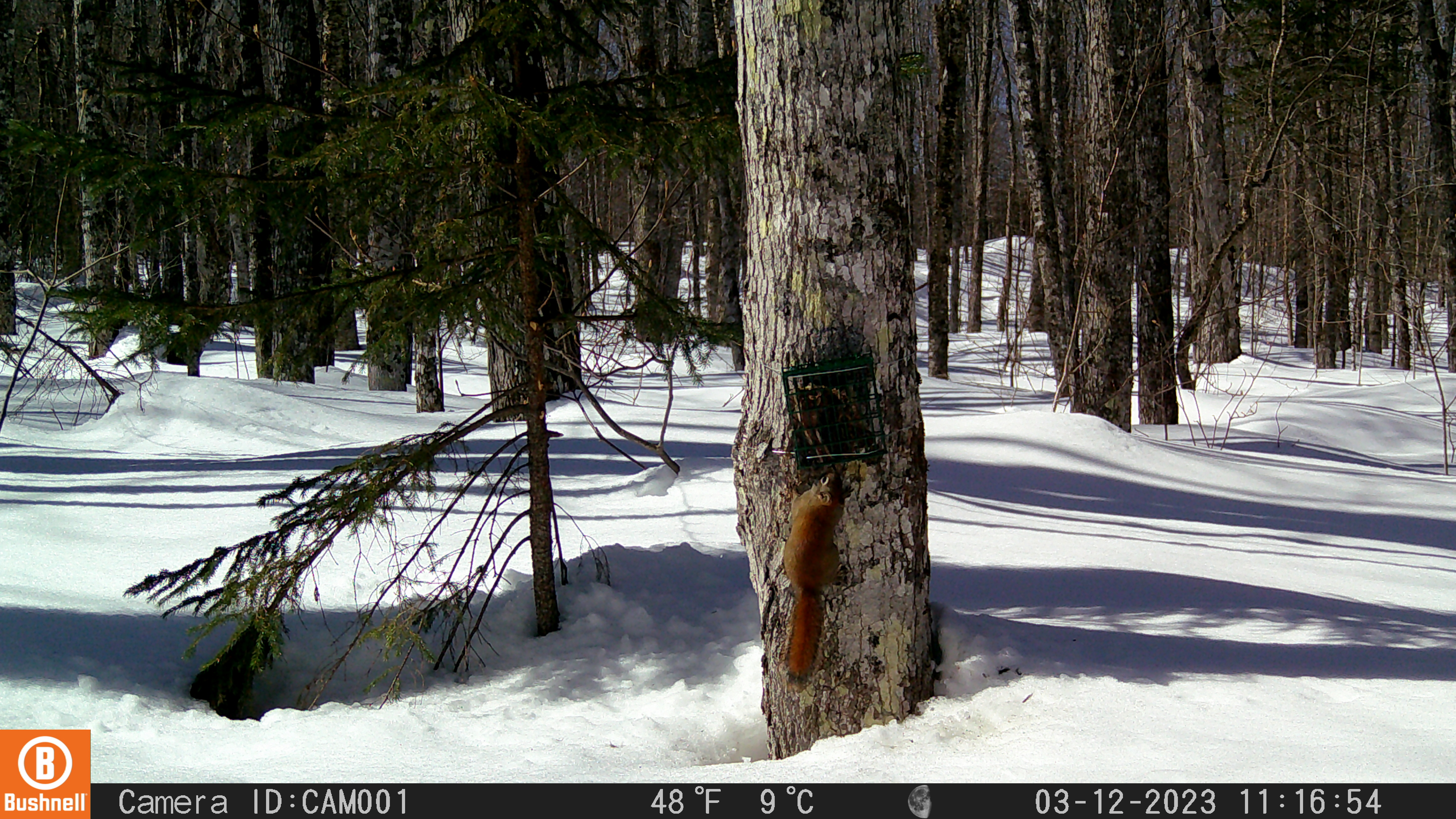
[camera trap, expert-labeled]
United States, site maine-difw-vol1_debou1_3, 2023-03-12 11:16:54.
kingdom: Animalia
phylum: Chordata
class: Mammalia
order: Rodentia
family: Sciuridae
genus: Tamiasciurus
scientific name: Tamiasciurus hudsonicus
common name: red squirrel